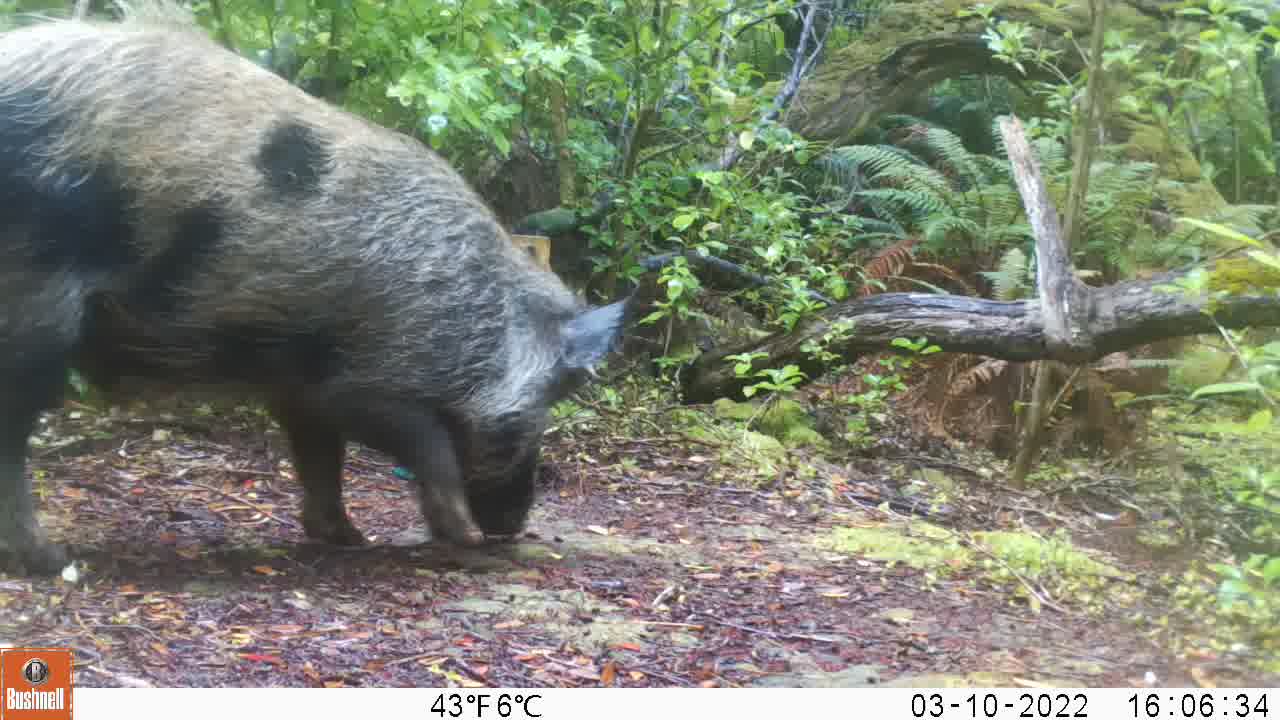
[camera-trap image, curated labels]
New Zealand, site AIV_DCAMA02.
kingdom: Animalia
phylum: Chordata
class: Mammalia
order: Artiodactyla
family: Suidae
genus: Sus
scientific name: Sus scrofa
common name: pig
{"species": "pig (Sus scrofa)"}